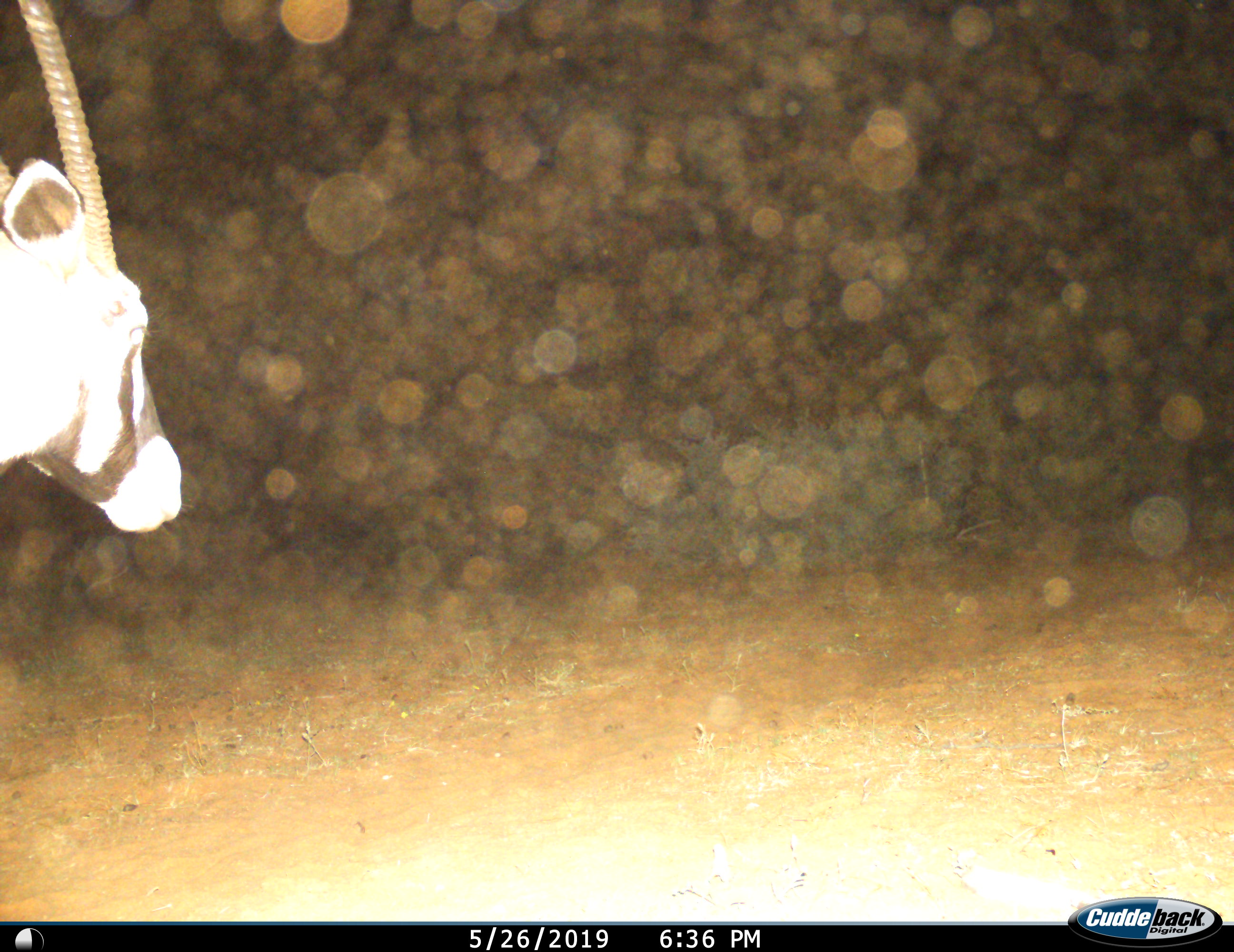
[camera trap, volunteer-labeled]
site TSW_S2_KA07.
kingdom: Animalia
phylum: Chordata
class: Mammalia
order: Artiodactyla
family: Bovidae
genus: Oryx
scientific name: Oryx gazella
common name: gemsbok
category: oryx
Oryx (gemsbok) (Oryx gazella), count 1. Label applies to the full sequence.